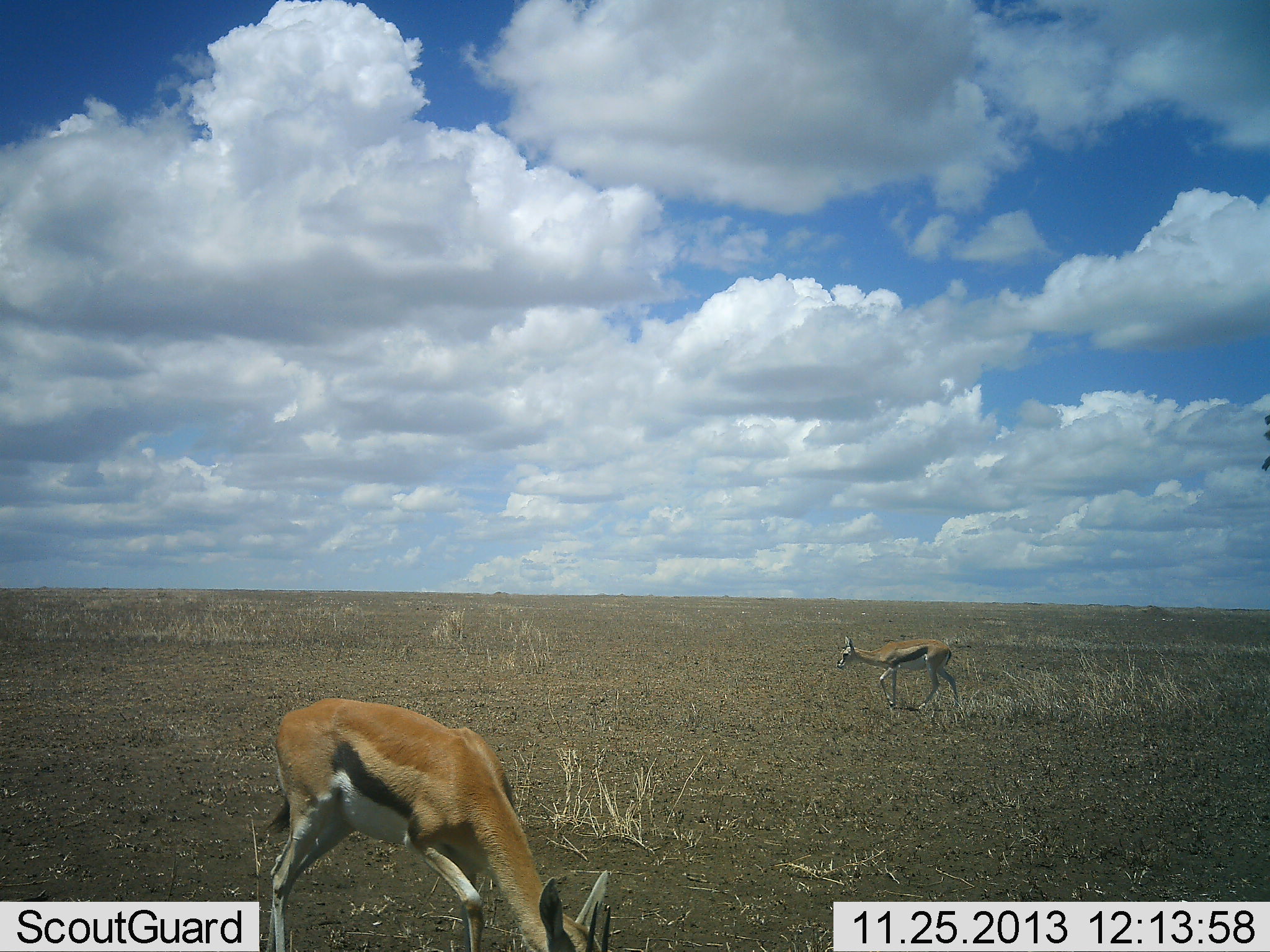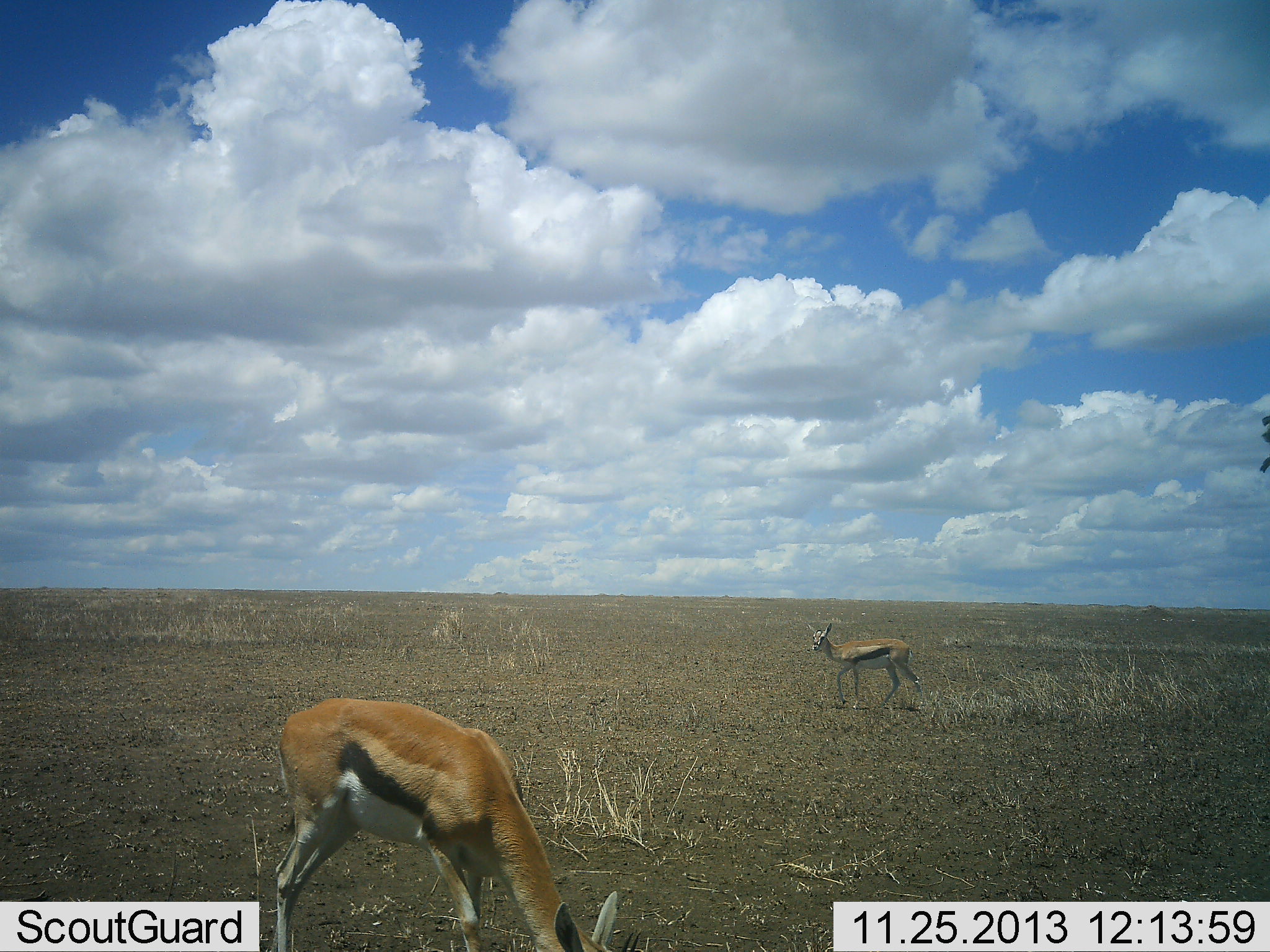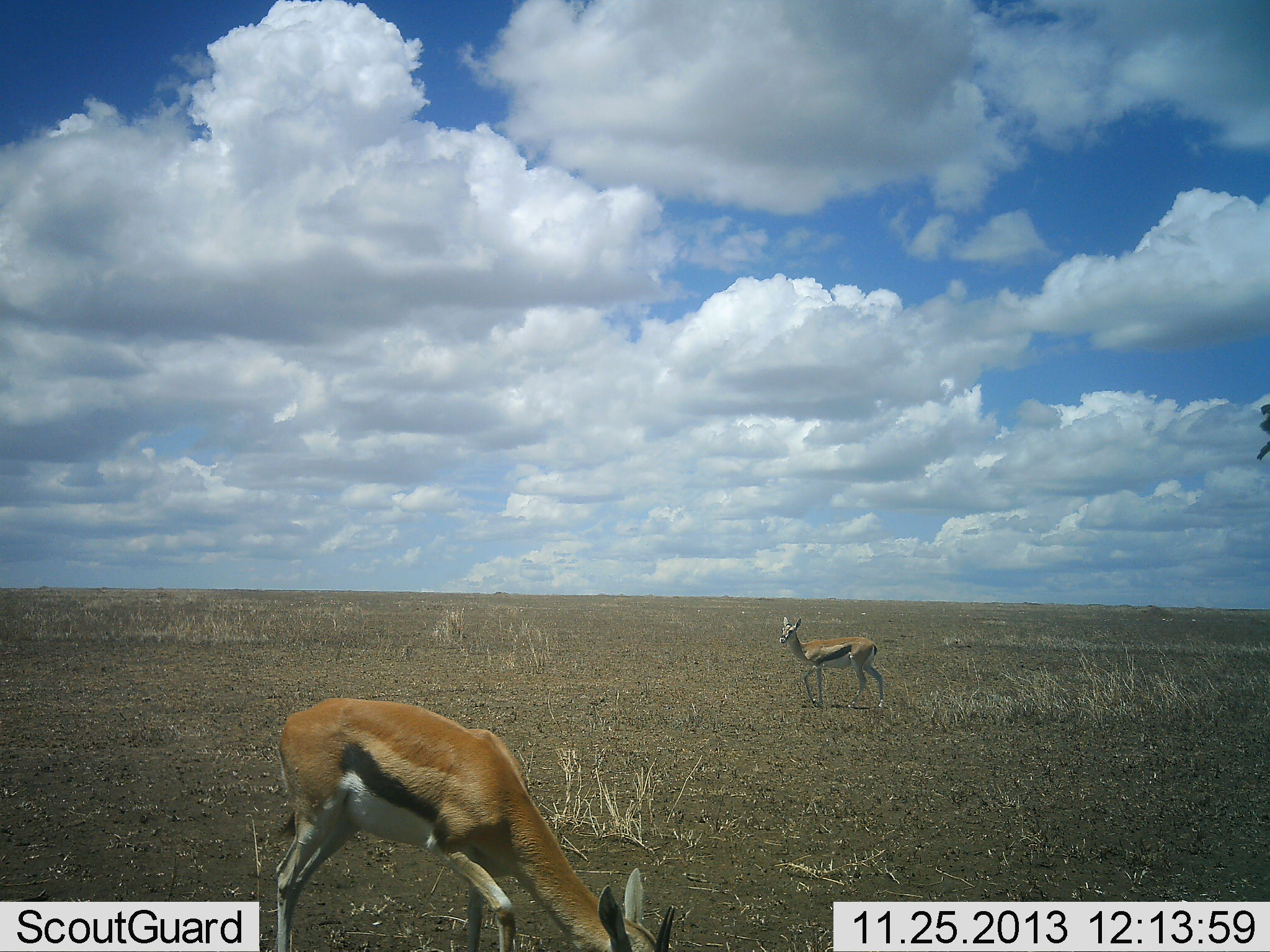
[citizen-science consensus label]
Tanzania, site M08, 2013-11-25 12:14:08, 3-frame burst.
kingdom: Animalia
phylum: Chordata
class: Mammalia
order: Artiodactyla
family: Bovidae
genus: Eudorcas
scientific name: Eudorcas thomsonii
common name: thomson's gazelle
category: gazellethomsons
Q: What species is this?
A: Gazellethomsons (thomson's gazelle) (Eudorcas thomsonii).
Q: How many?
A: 2.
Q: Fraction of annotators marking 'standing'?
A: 10%.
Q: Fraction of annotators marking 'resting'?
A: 0%.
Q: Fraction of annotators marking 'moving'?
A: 90%.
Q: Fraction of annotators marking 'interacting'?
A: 0%.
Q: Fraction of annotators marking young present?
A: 0%.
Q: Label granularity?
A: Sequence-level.